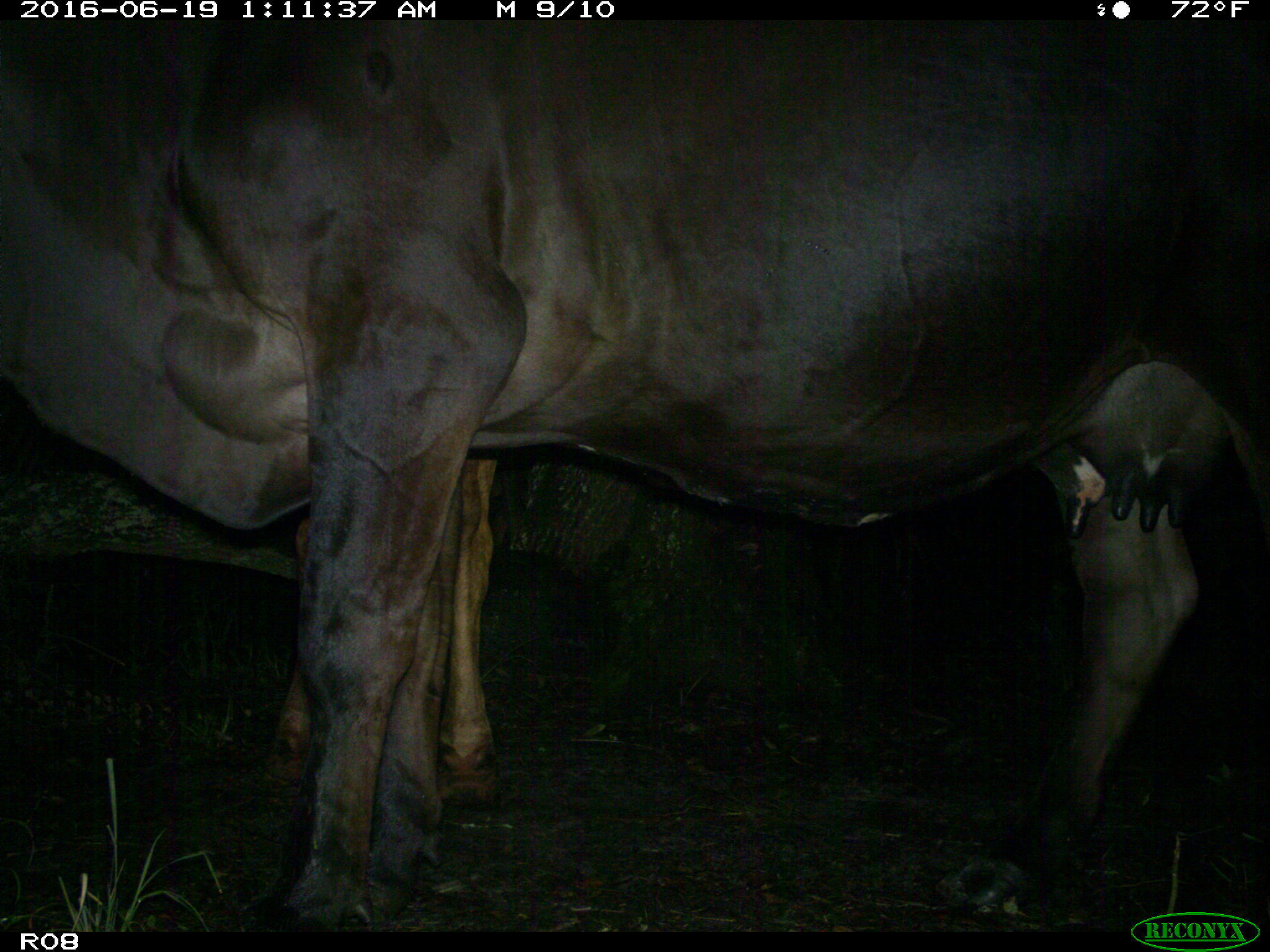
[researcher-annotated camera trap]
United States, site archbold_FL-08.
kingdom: Animalia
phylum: Chordata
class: Mammalia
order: Artiodactyla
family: Bovidae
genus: Bos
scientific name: Bos taurus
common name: domestic cow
Bos taurus (domestic cow).